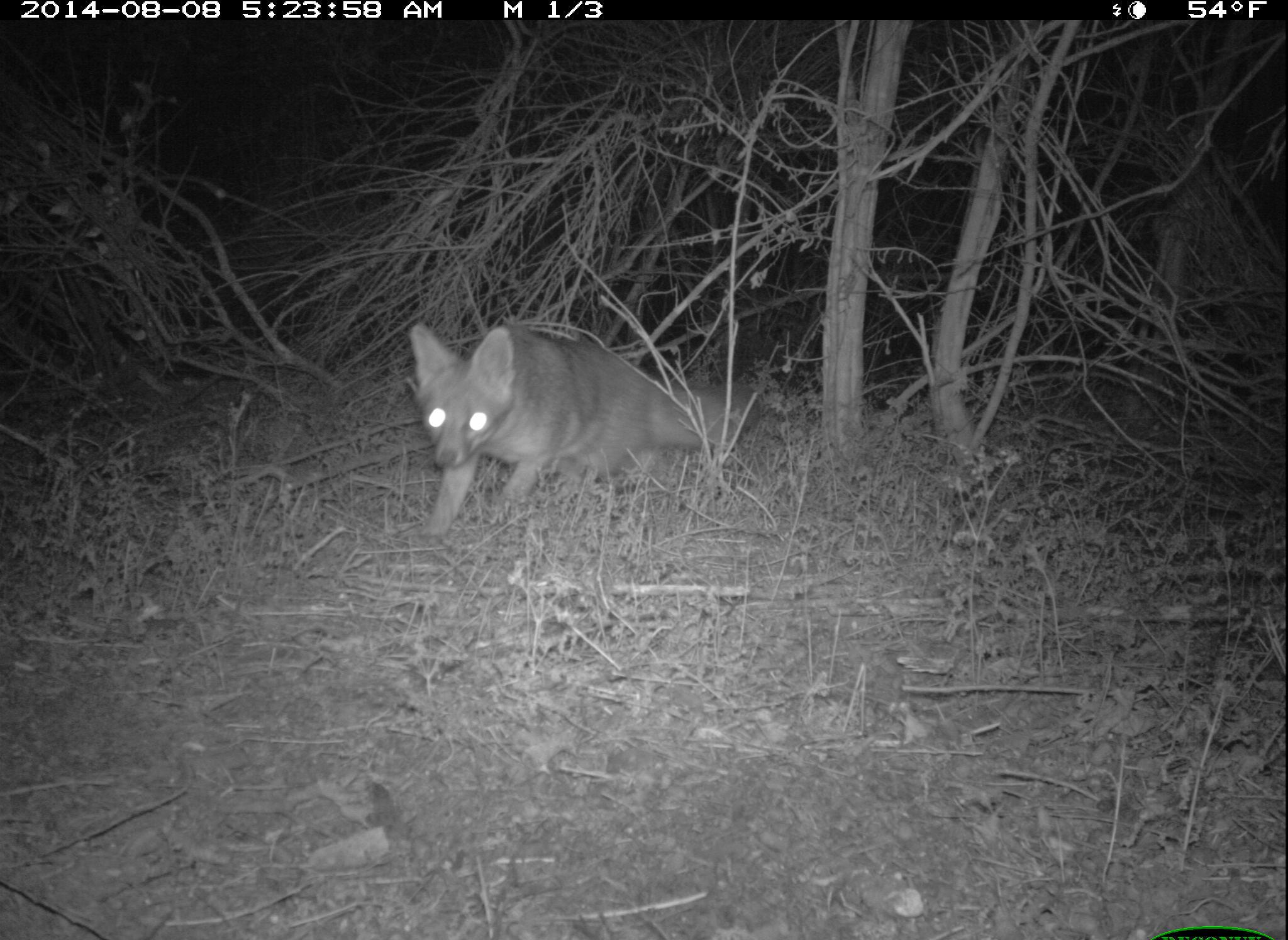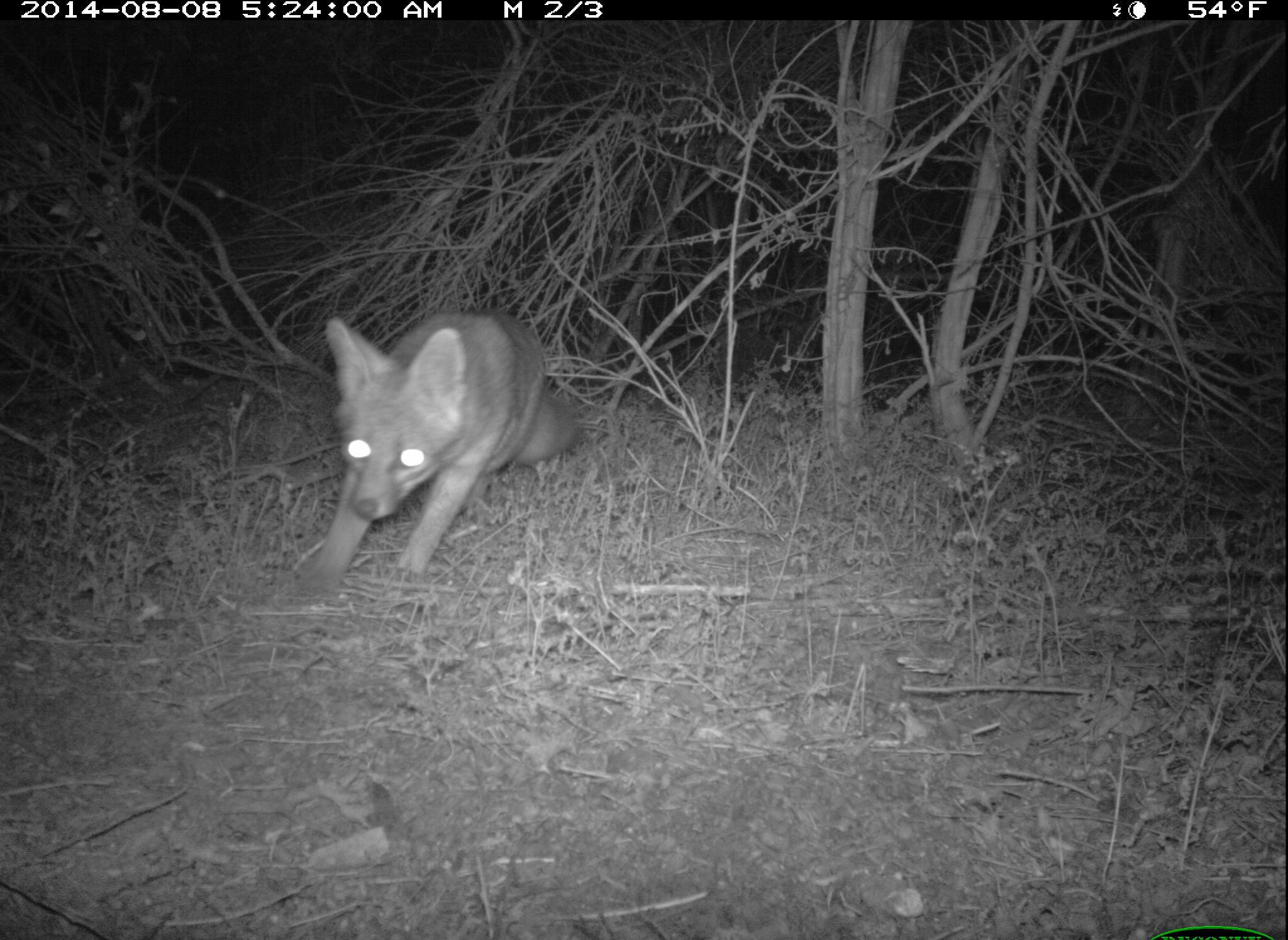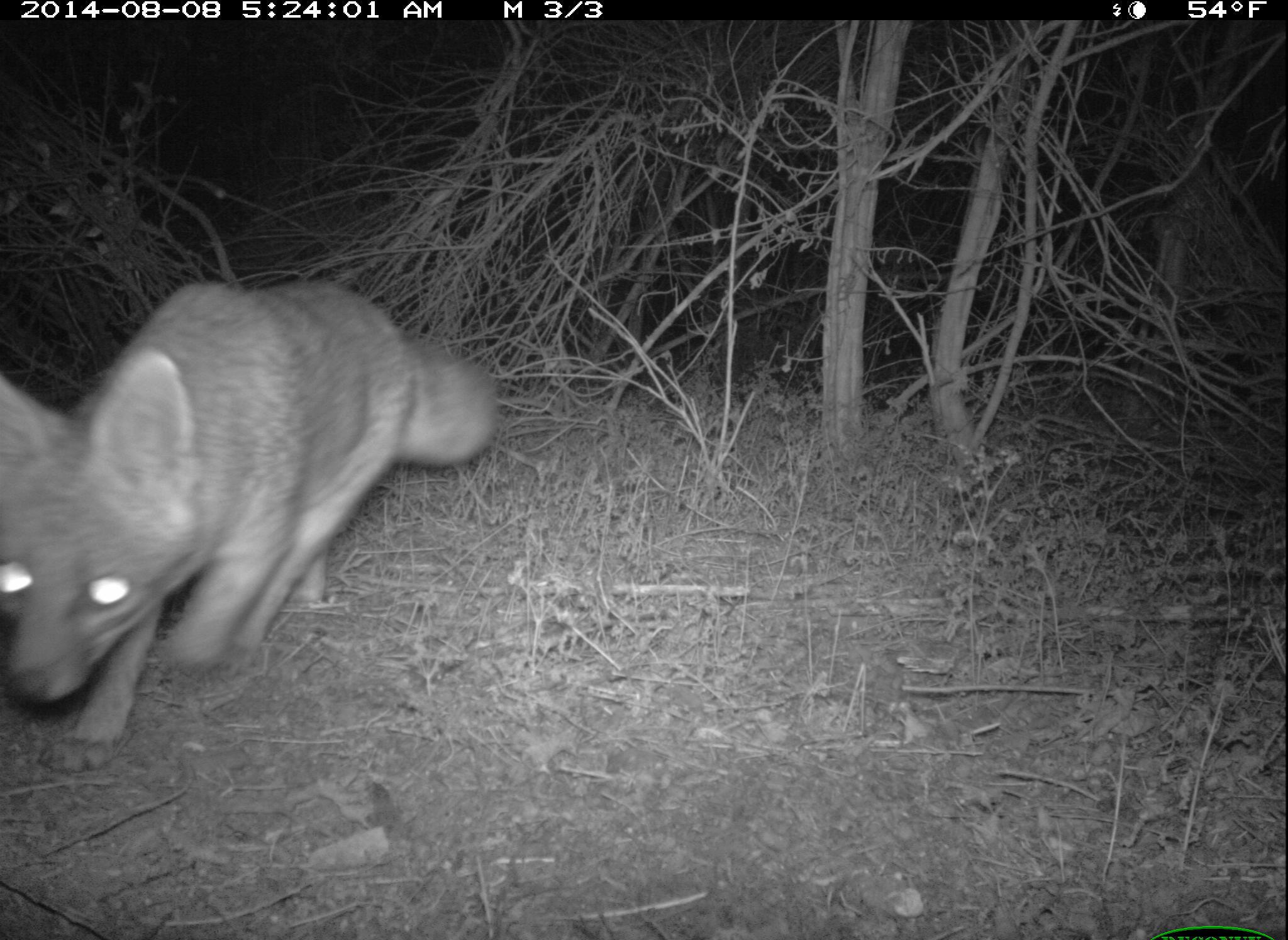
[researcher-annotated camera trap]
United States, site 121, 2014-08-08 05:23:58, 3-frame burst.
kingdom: Animalia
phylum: Chordata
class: Mammalia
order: Carnivora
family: Canidae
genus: Urocyon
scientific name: Urocyon cinereoargenteus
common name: gray fox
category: fox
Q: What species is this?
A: Fox (gray fox) (Urocyon cinereoargenteus).